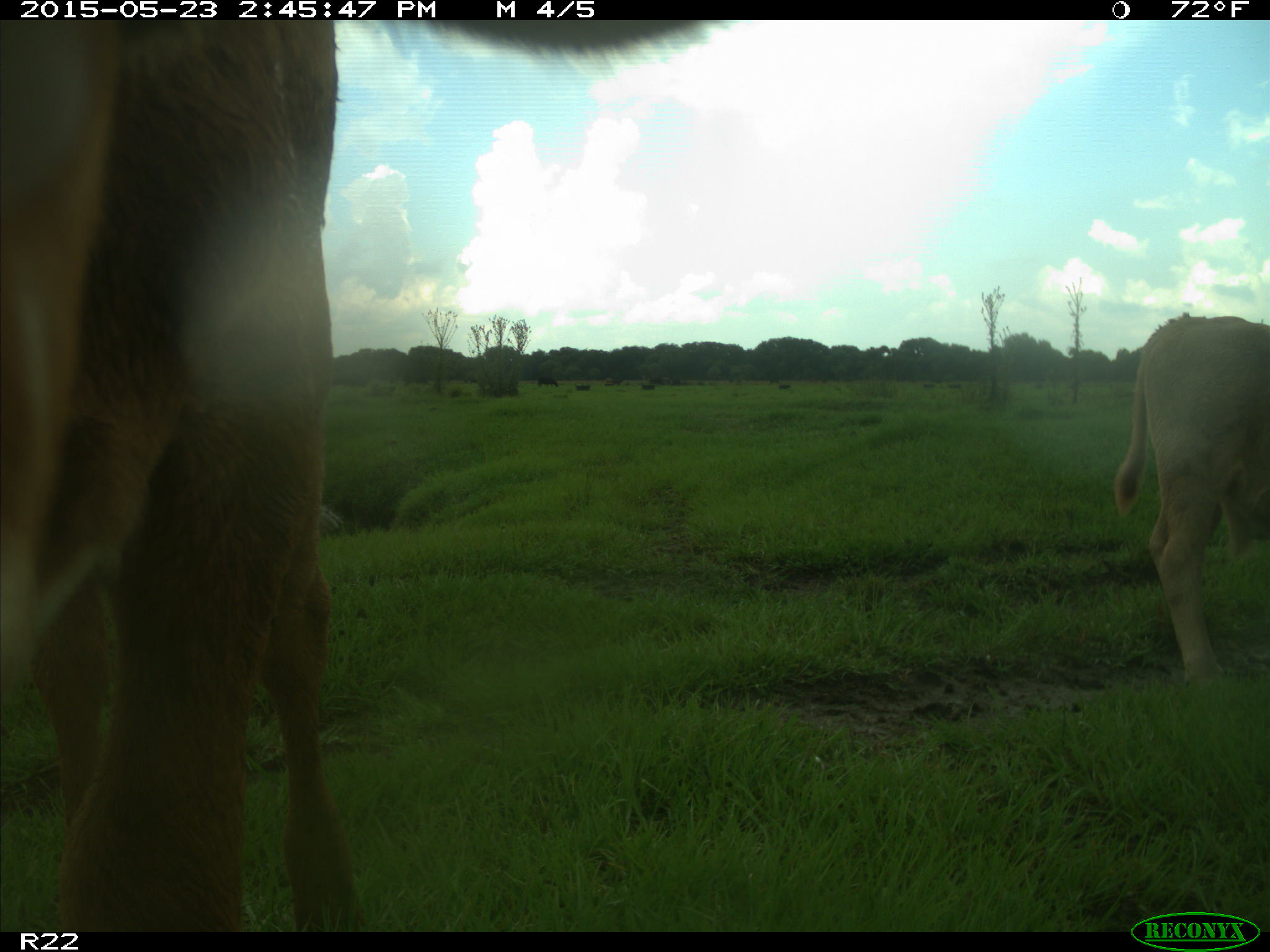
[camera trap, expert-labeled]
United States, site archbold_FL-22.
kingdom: Animalia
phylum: Chordata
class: Mammalia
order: Artiodactyla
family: Bovidae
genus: Bos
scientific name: Bos taurus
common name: domestic cow